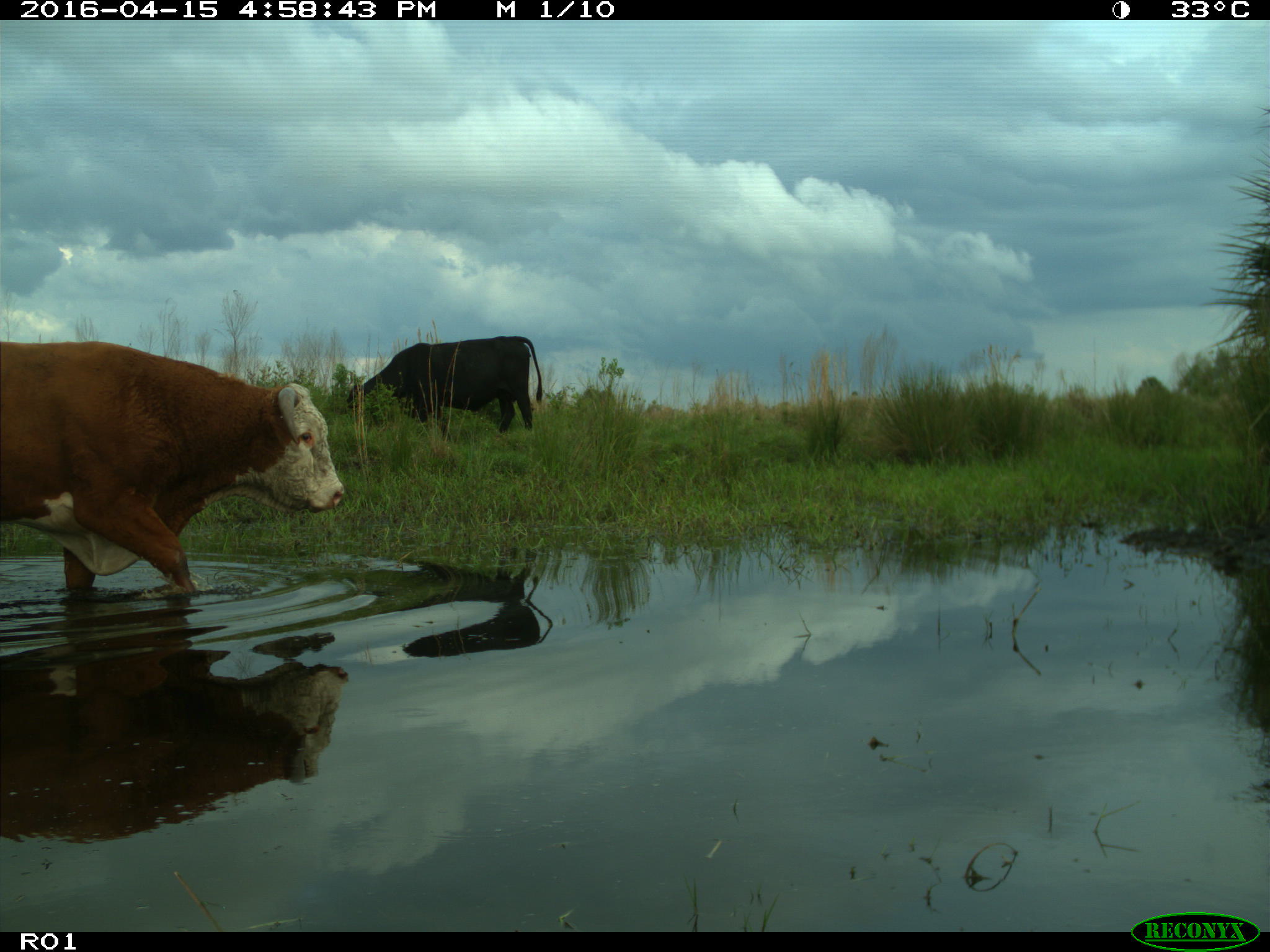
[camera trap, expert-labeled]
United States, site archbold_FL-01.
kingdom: Animalia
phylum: Chordata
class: Mammalia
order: Artiodactyla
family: Bovidae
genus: Bos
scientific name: Bos taurus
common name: domestic cow